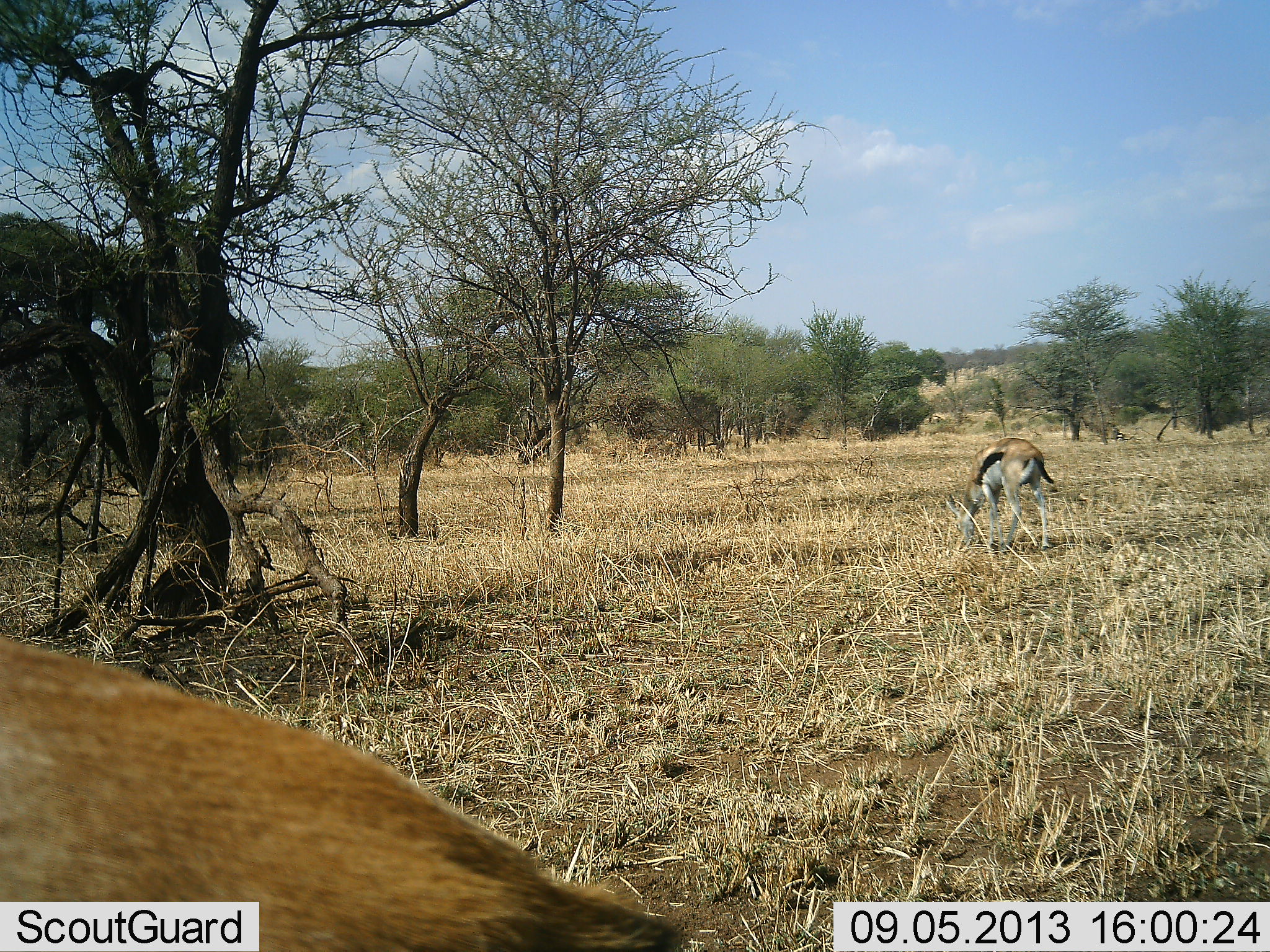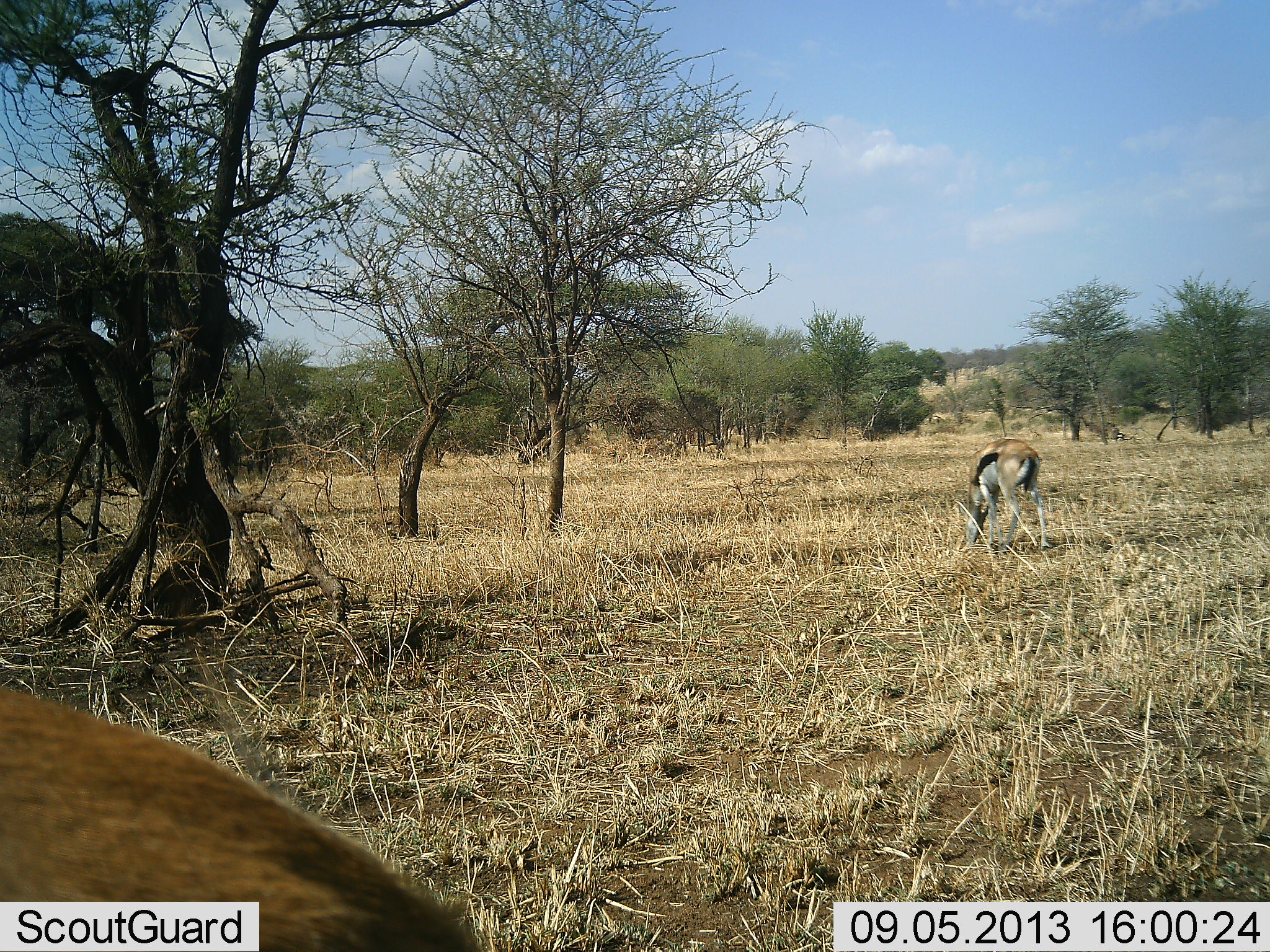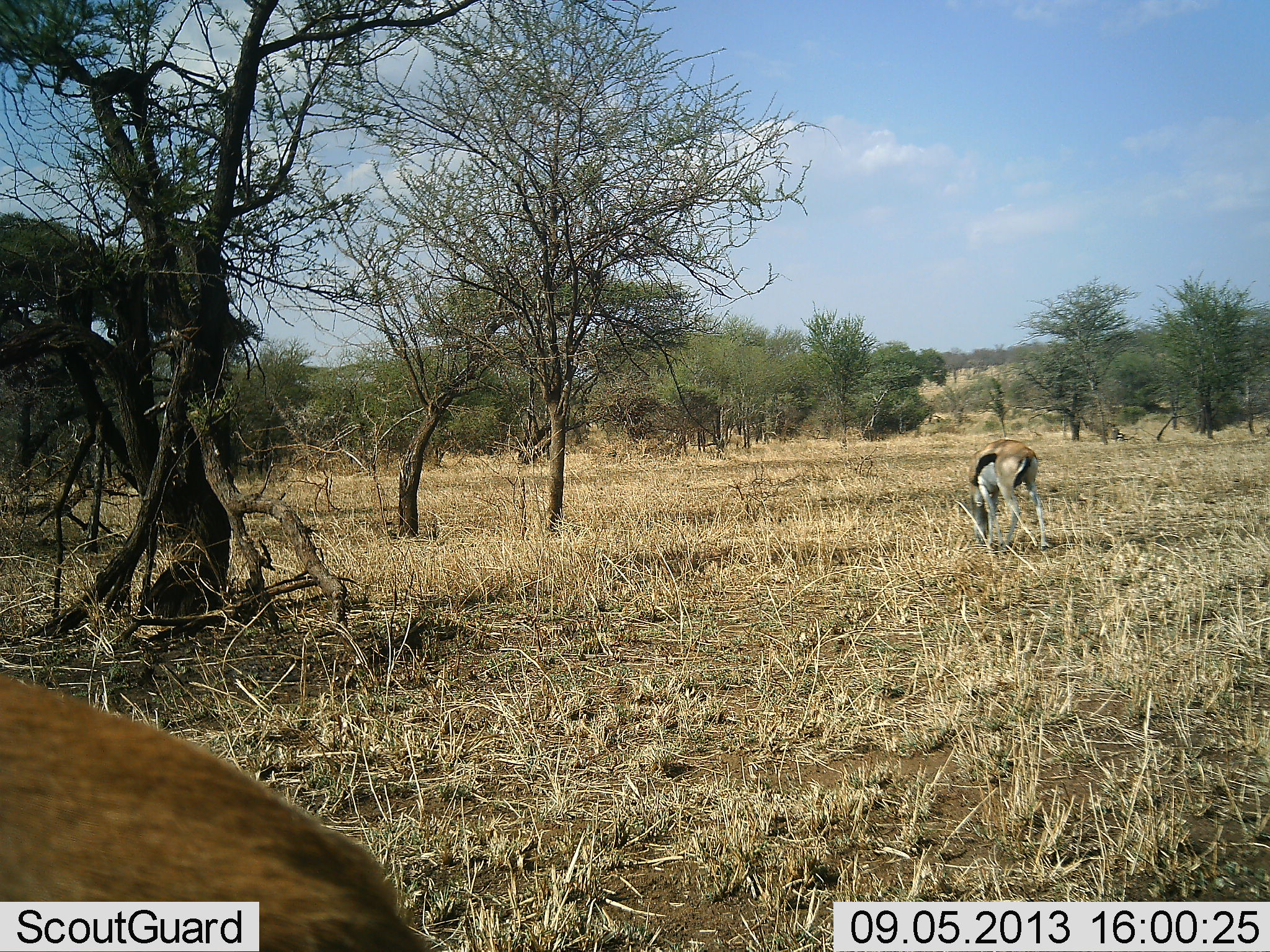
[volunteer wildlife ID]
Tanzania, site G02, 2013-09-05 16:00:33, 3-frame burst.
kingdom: Animalia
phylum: Chordata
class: Mammalia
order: Artiodactyla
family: Bovidae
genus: Eudorcas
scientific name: Eudorcas thomsonii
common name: thomson's gazelle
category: gazellethomsons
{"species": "gazellethomsons (thomson's gazelle) (Eudorcas thomsonii)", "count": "2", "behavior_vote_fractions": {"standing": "20%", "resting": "0%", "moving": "10%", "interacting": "0%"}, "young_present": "0%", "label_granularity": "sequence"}